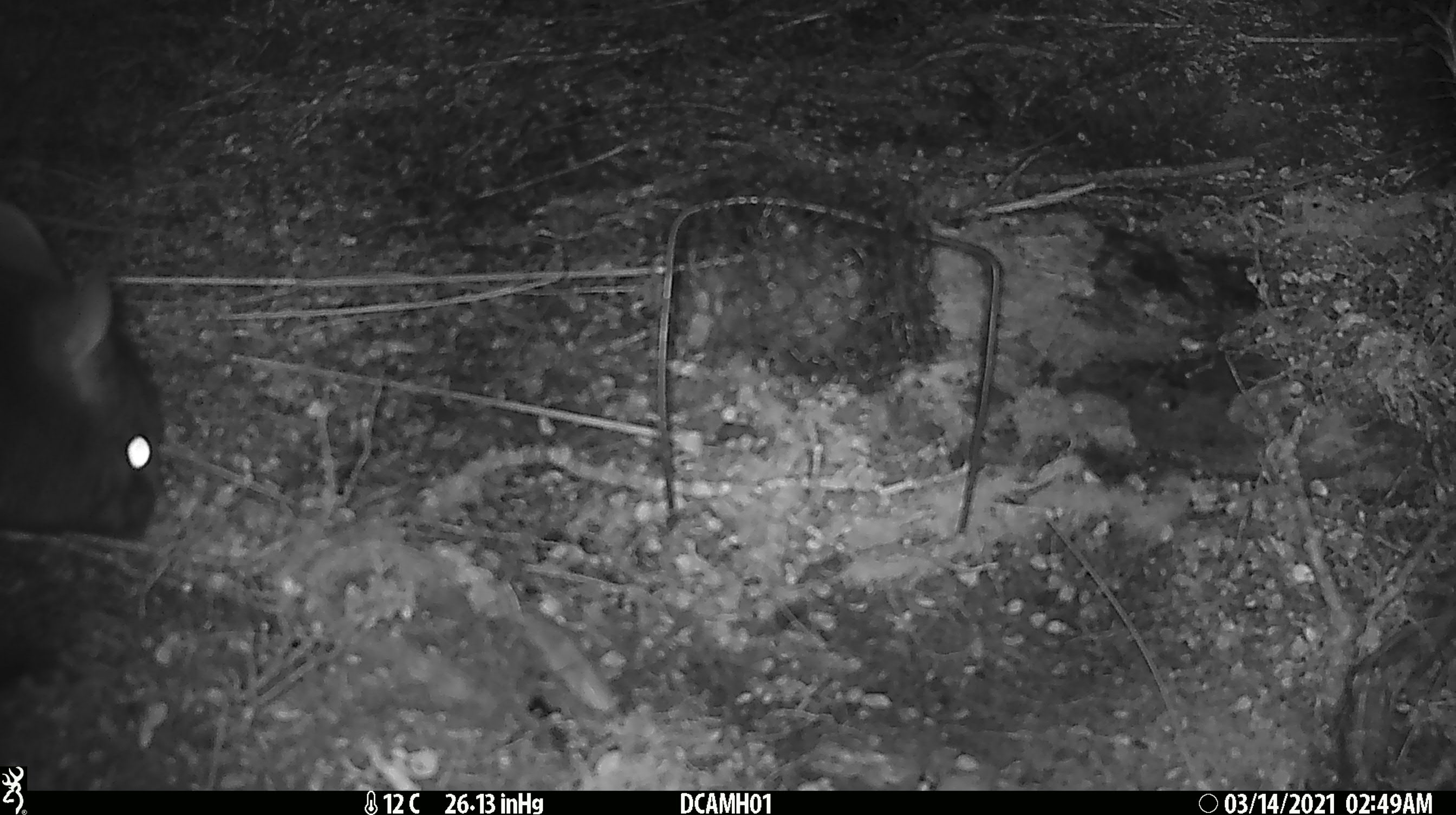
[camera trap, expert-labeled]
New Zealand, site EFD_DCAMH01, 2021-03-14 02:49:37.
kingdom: Animalia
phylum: Chordata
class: Mammalia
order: Diprotodontia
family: Phalangeridae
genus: Trichosurus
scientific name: Trichosurus vulpecula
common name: common brushtail possum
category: possum